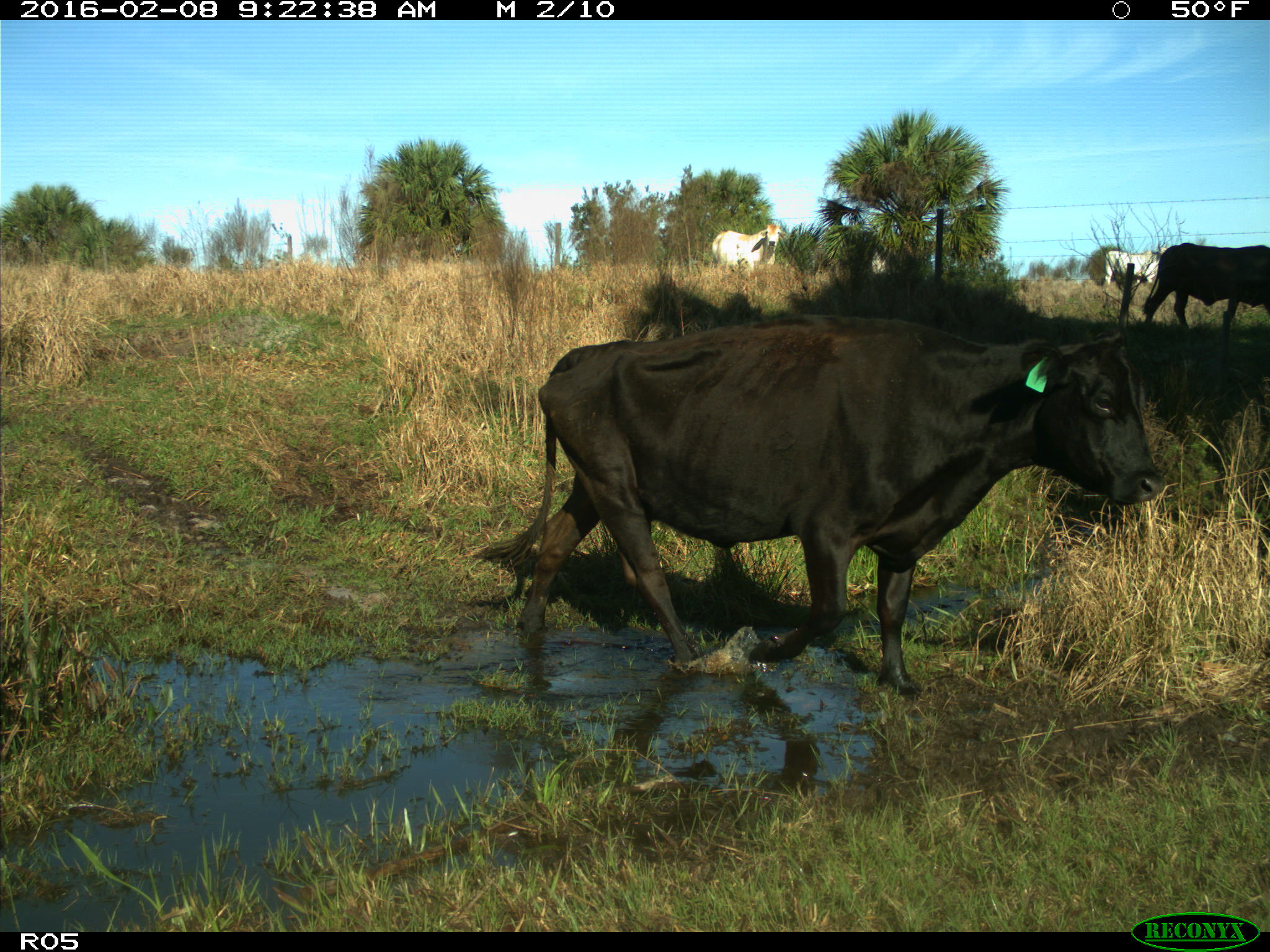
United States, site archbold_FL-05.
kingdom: Animalia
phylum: Chordata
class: Mammalia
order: Artiodactyla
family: Bovidae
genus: Bos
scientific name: Bos taurus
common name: domestic cow